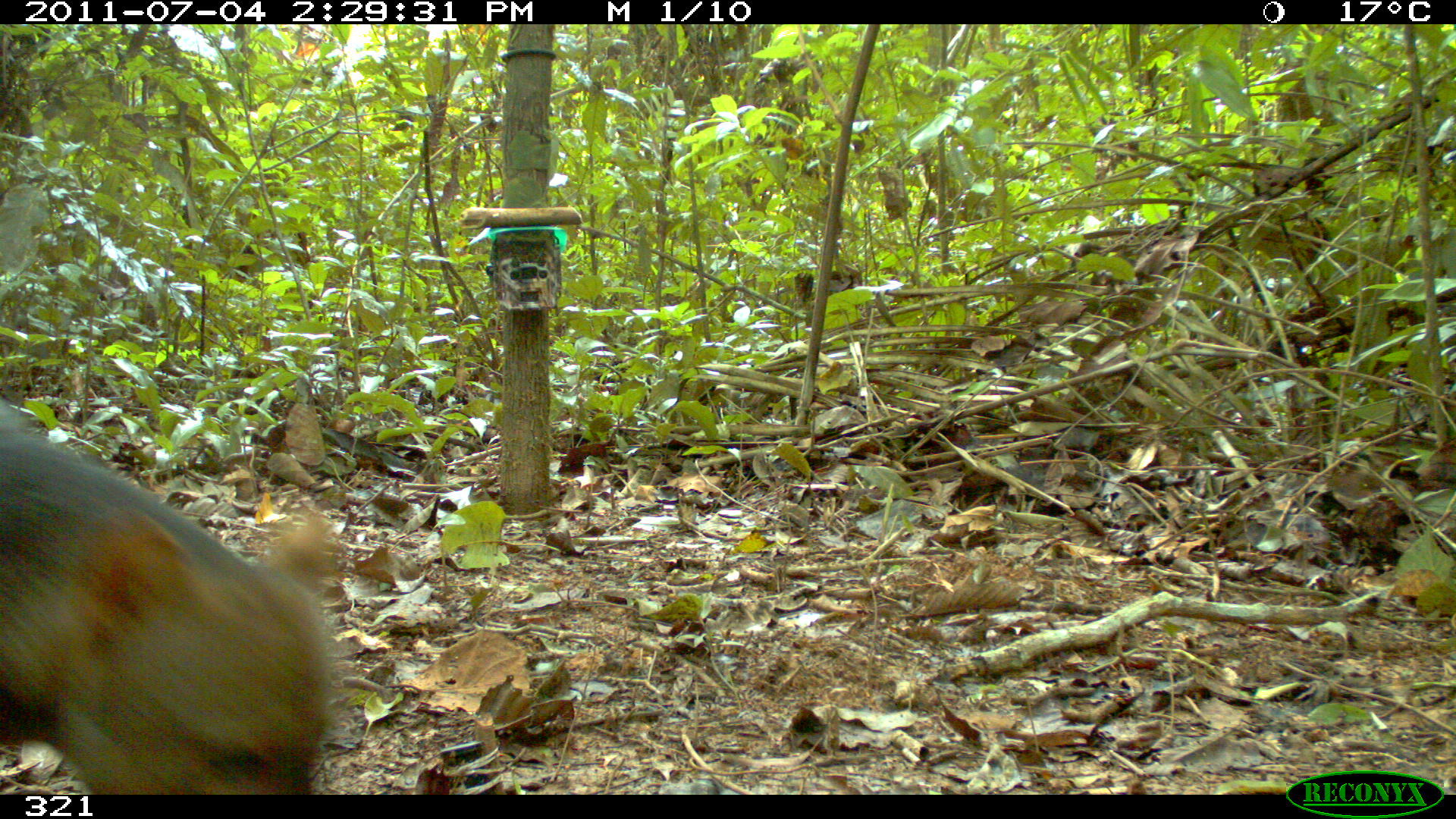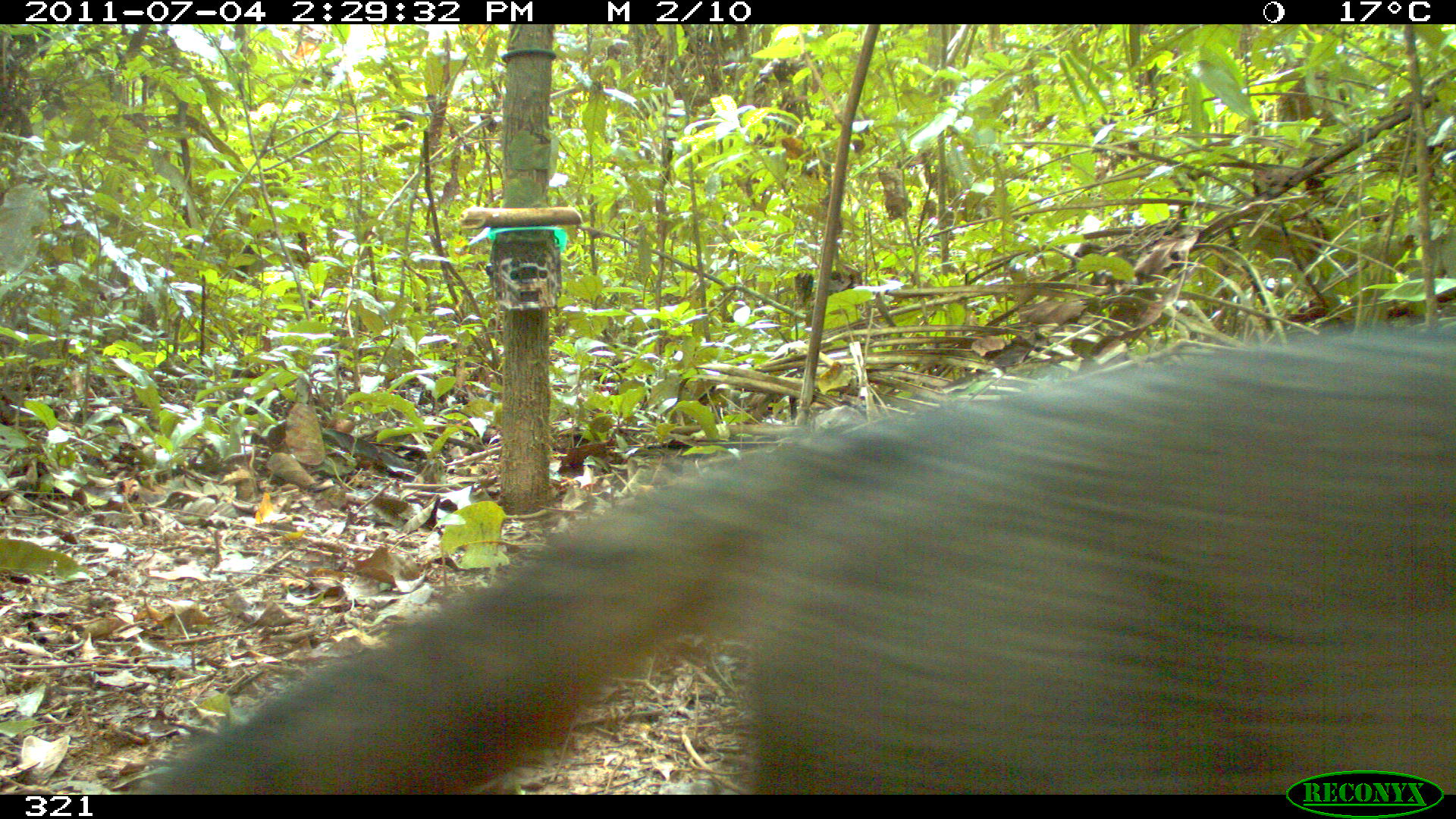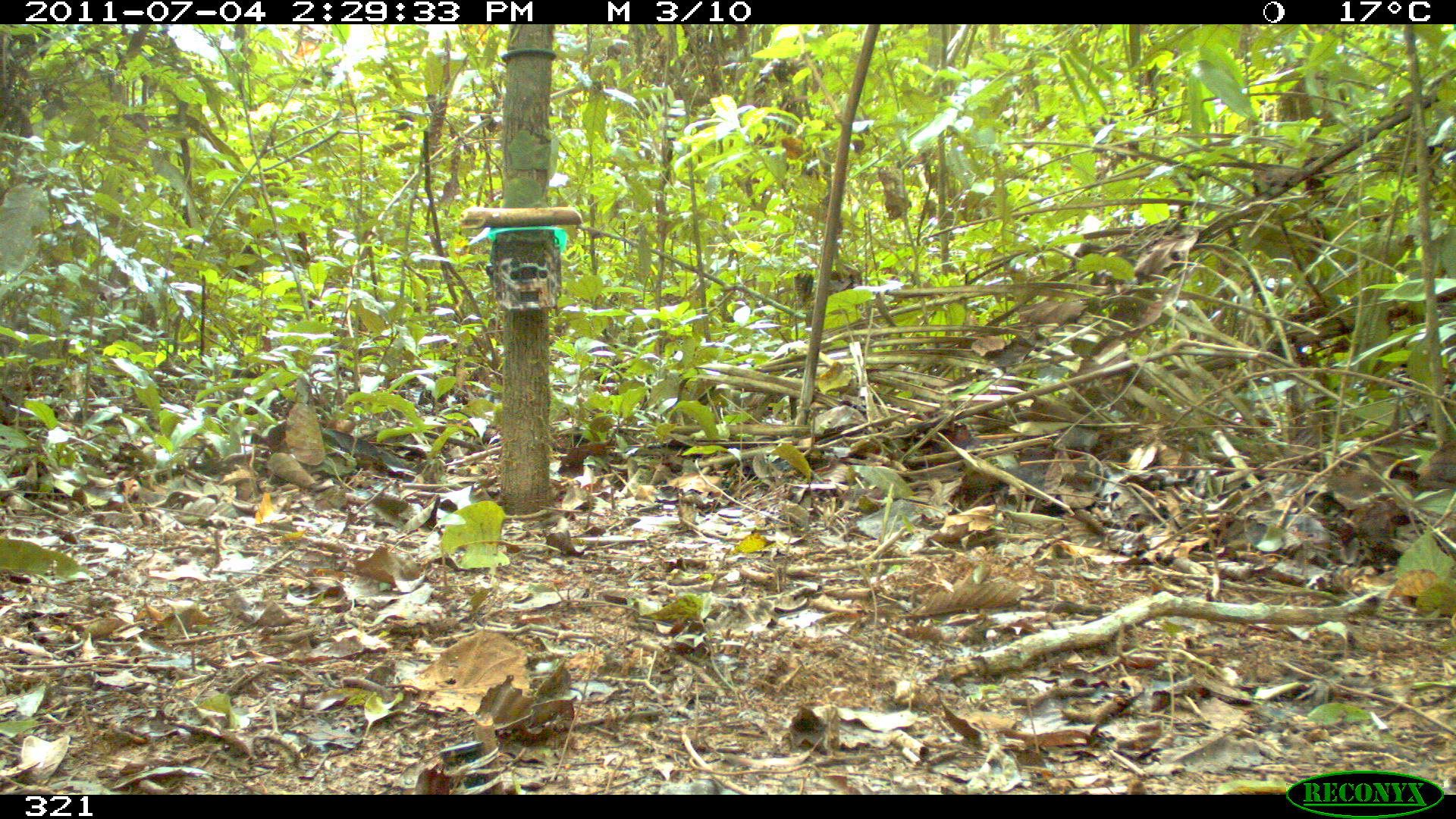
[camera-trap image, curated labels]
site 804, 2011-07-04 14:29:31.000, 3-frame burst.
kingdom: Animalia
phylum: Chordata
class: Mammalia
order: Carnivora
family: Canidae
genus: Atelocynus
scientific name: Atelocynus microtis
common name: short-eared dog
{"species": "Atelocynus microtis (short-eared dog)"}